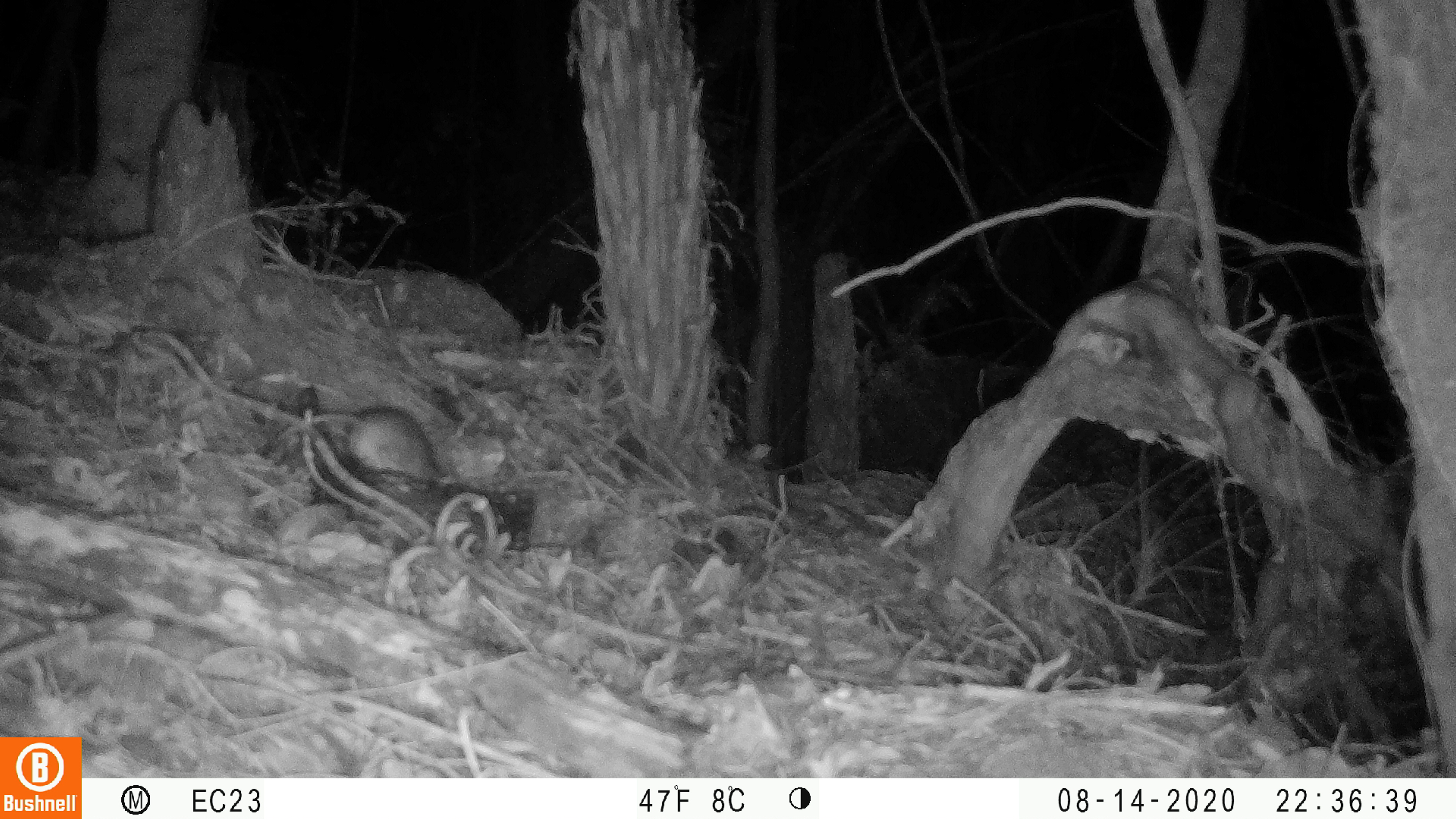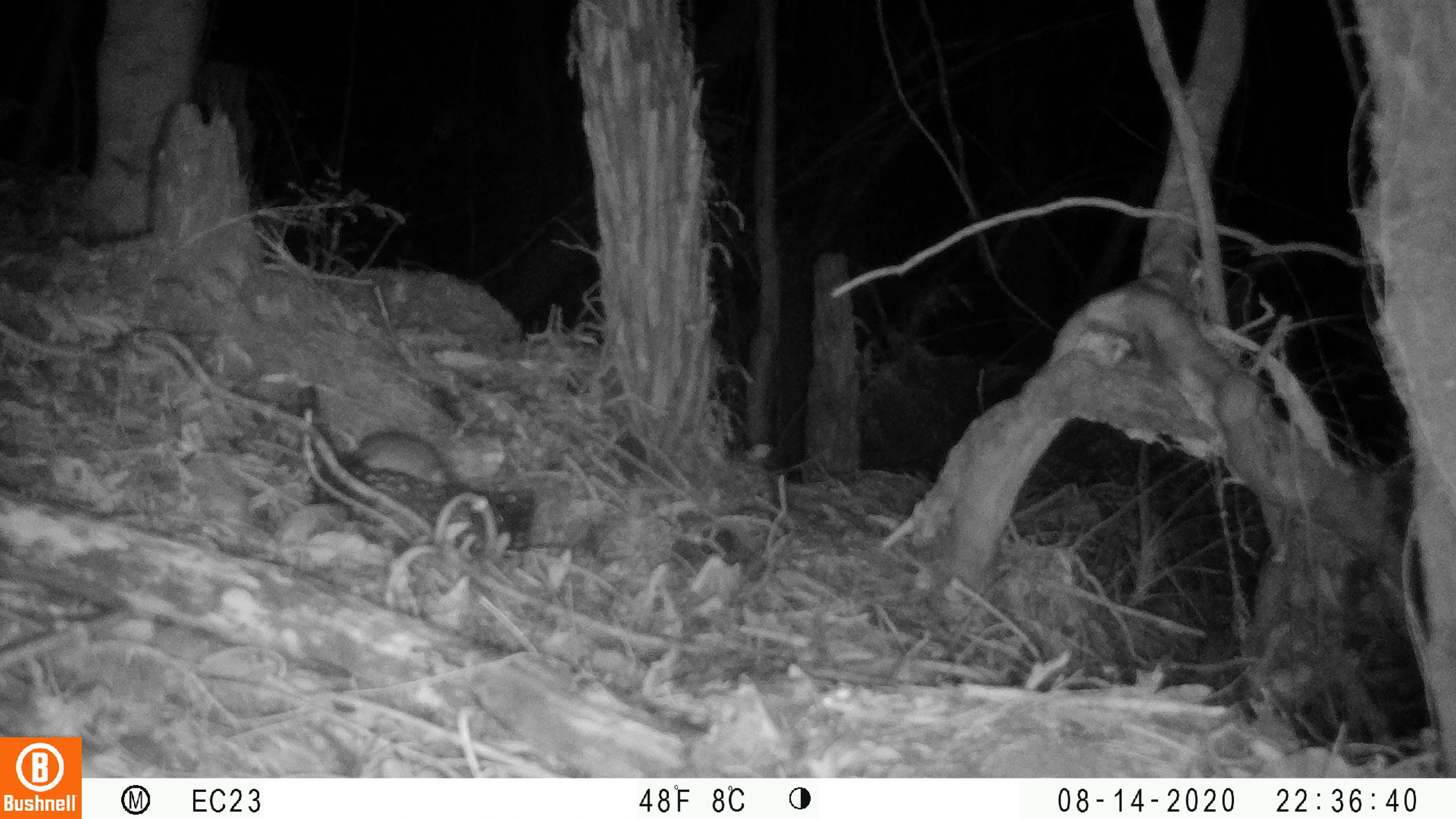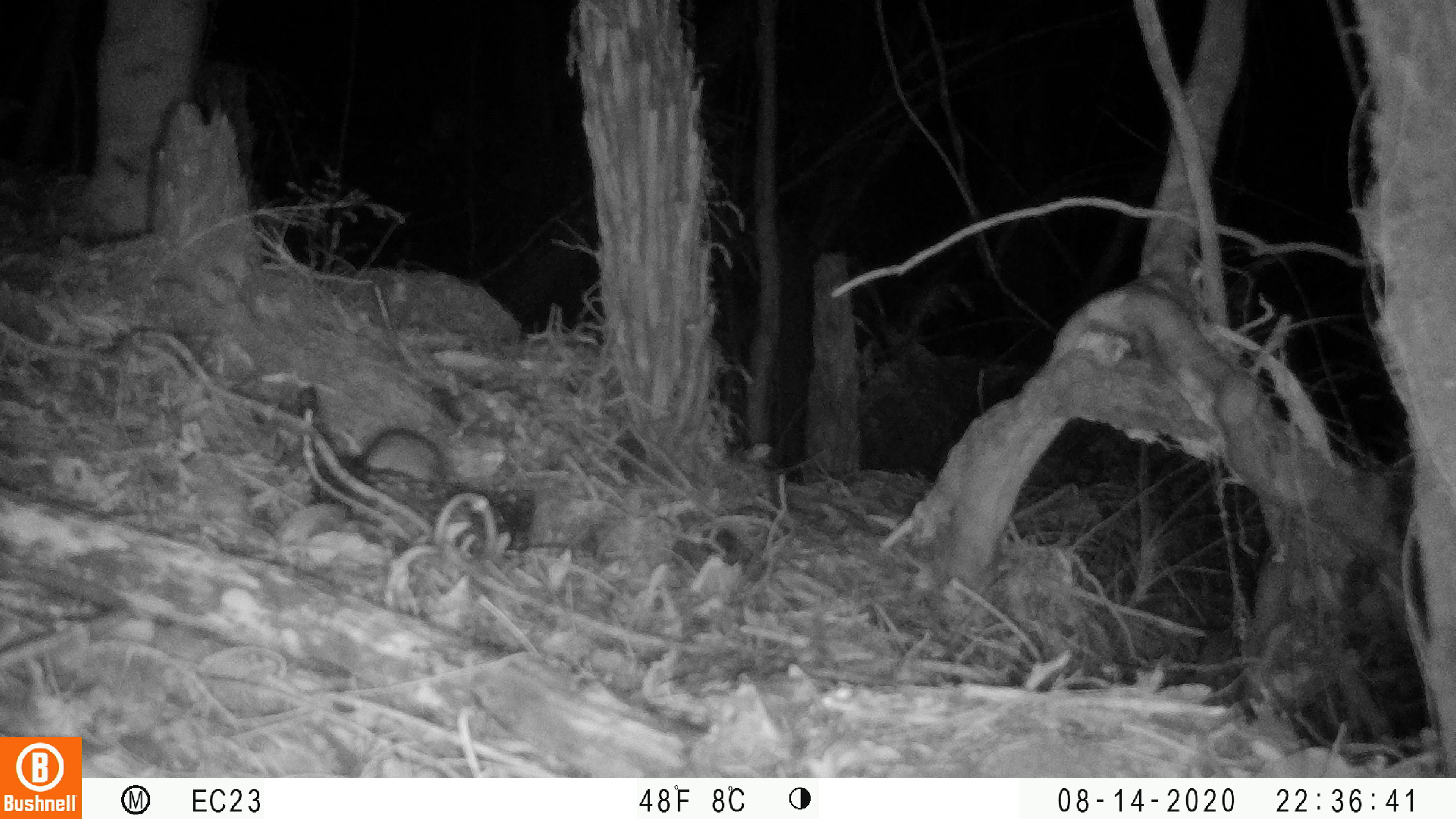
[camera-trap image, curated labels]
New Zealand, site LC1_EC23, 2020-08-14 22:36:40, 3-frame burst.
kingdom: Animalia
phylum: Chordata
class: Mammalia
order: Rodentia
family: Muridae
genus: Rattus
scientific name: Rattus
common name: rat